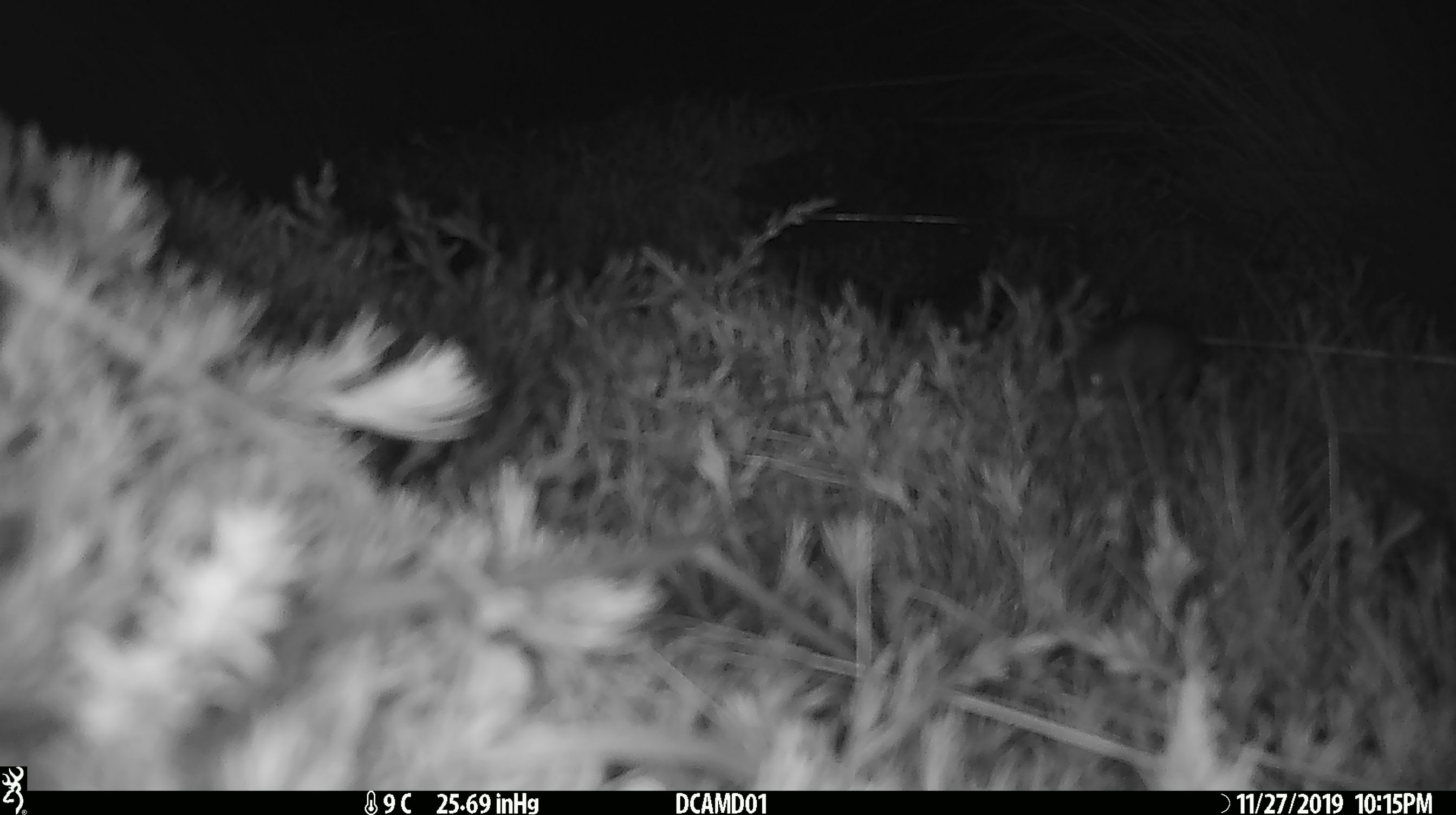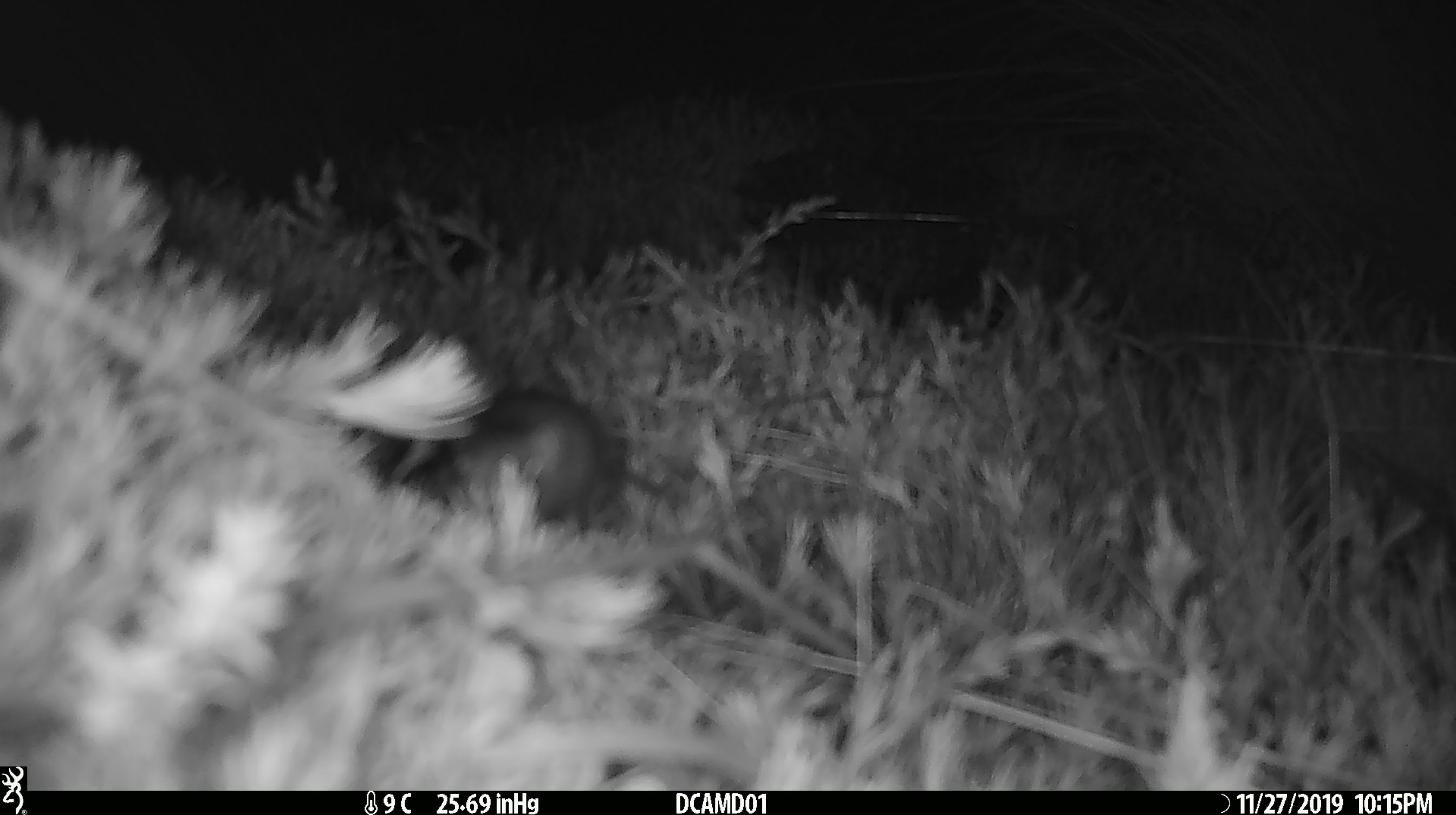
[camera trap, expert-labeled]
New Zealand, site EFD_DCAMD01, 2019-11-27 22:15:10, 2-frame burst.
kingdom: Animalia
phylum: Chordata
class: Mammalia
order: Rodentia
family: Muridae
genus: Mus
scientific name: Mus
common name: mouse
Mouse (Mus).